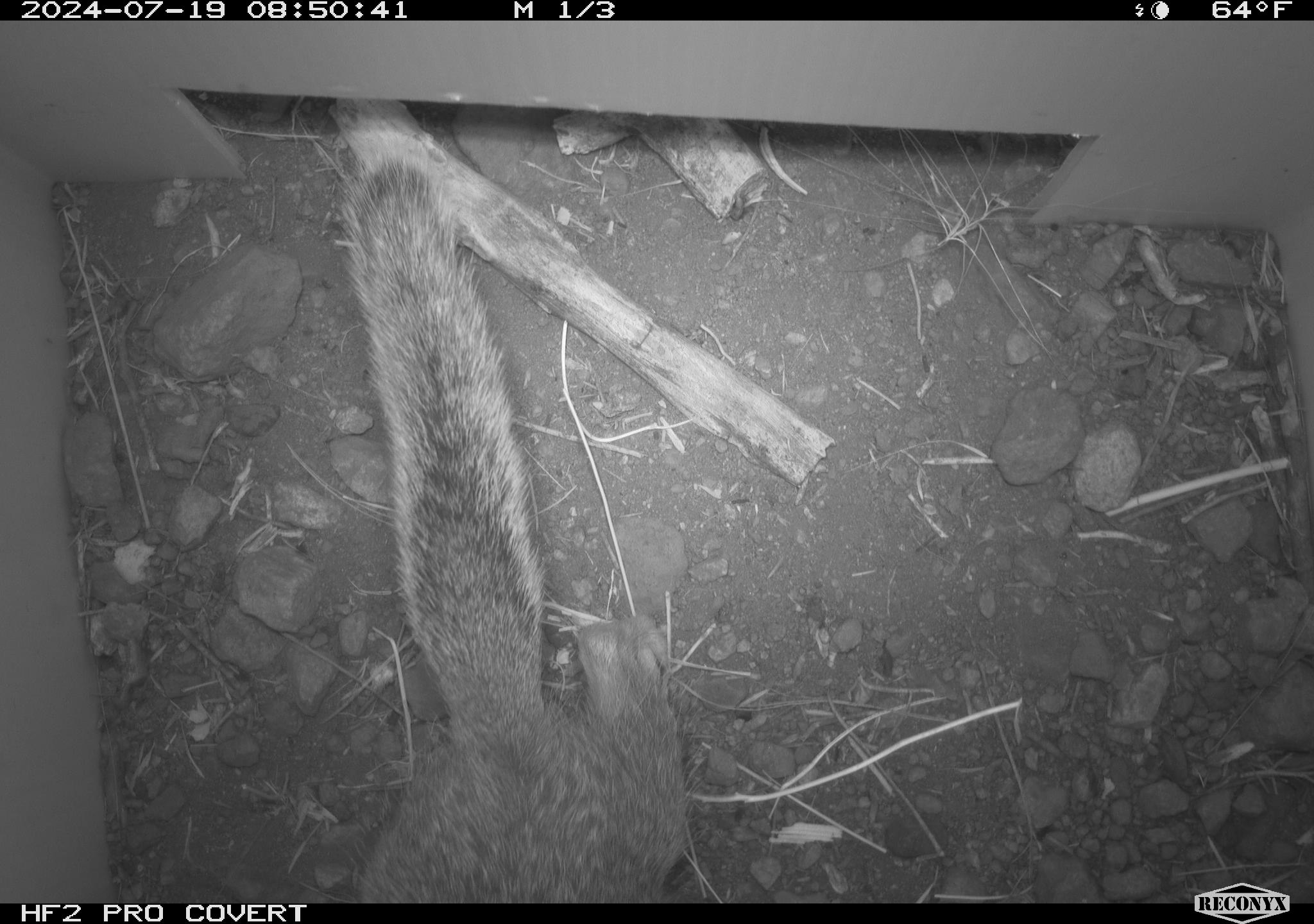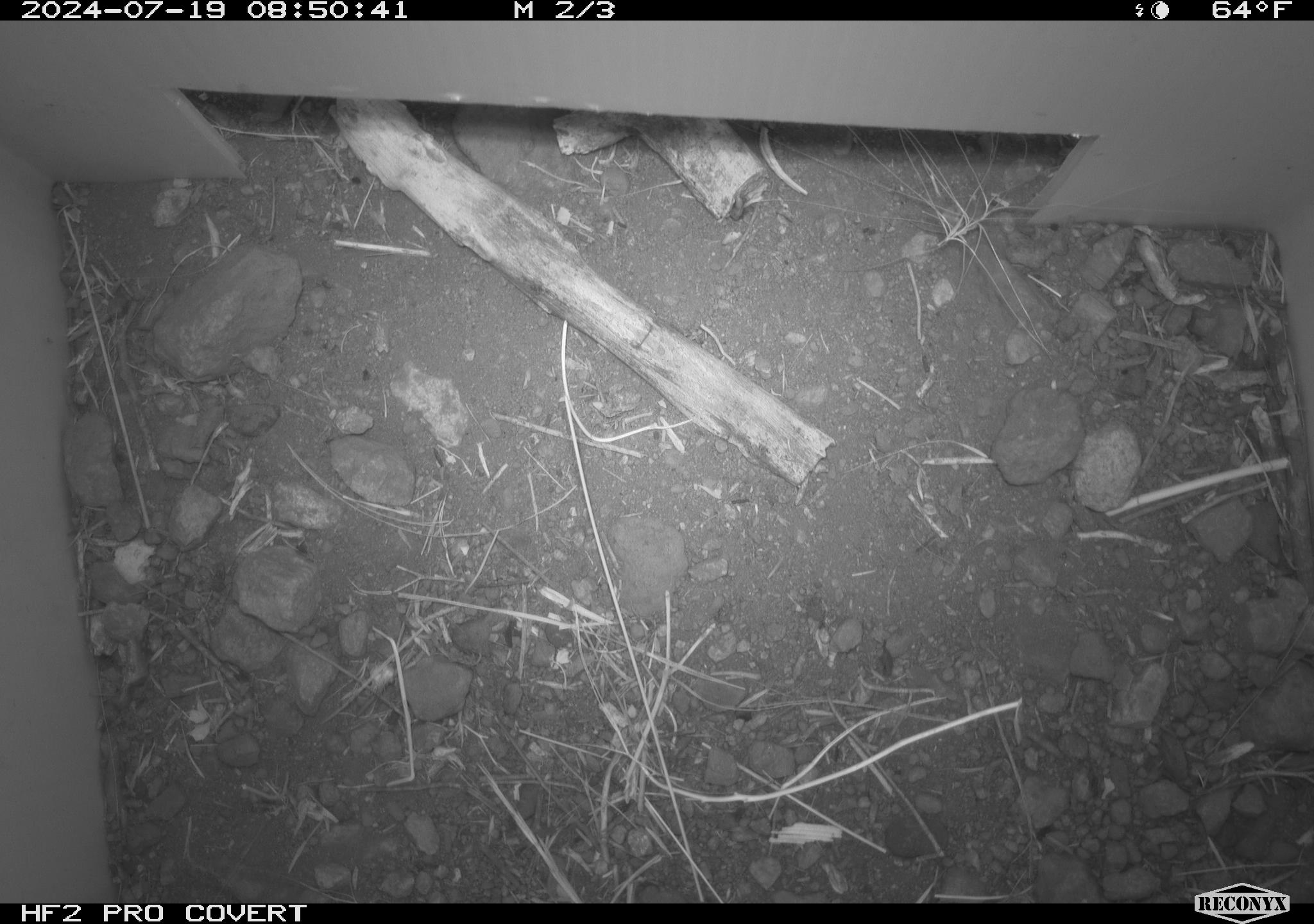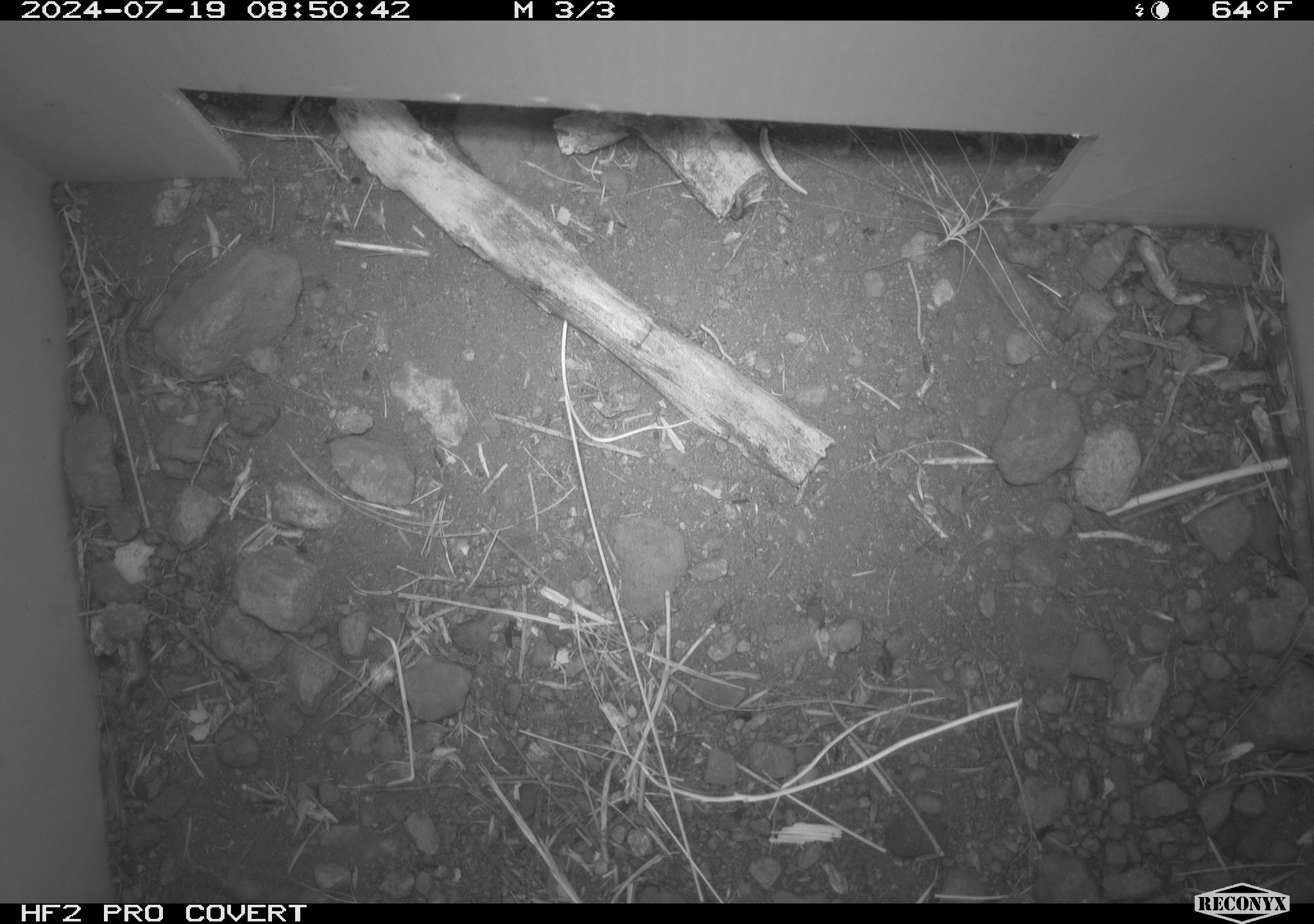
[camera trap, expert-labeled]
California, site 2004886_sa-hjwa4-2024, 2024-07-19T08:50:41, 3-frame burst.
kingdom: Animalia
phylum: Chordata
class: Mammalia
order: Rodentia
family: Sciuridae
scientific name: Sciuridae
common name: squirrels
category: sciuridae family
Sciuridae family (squirrels) (Sciuridae).